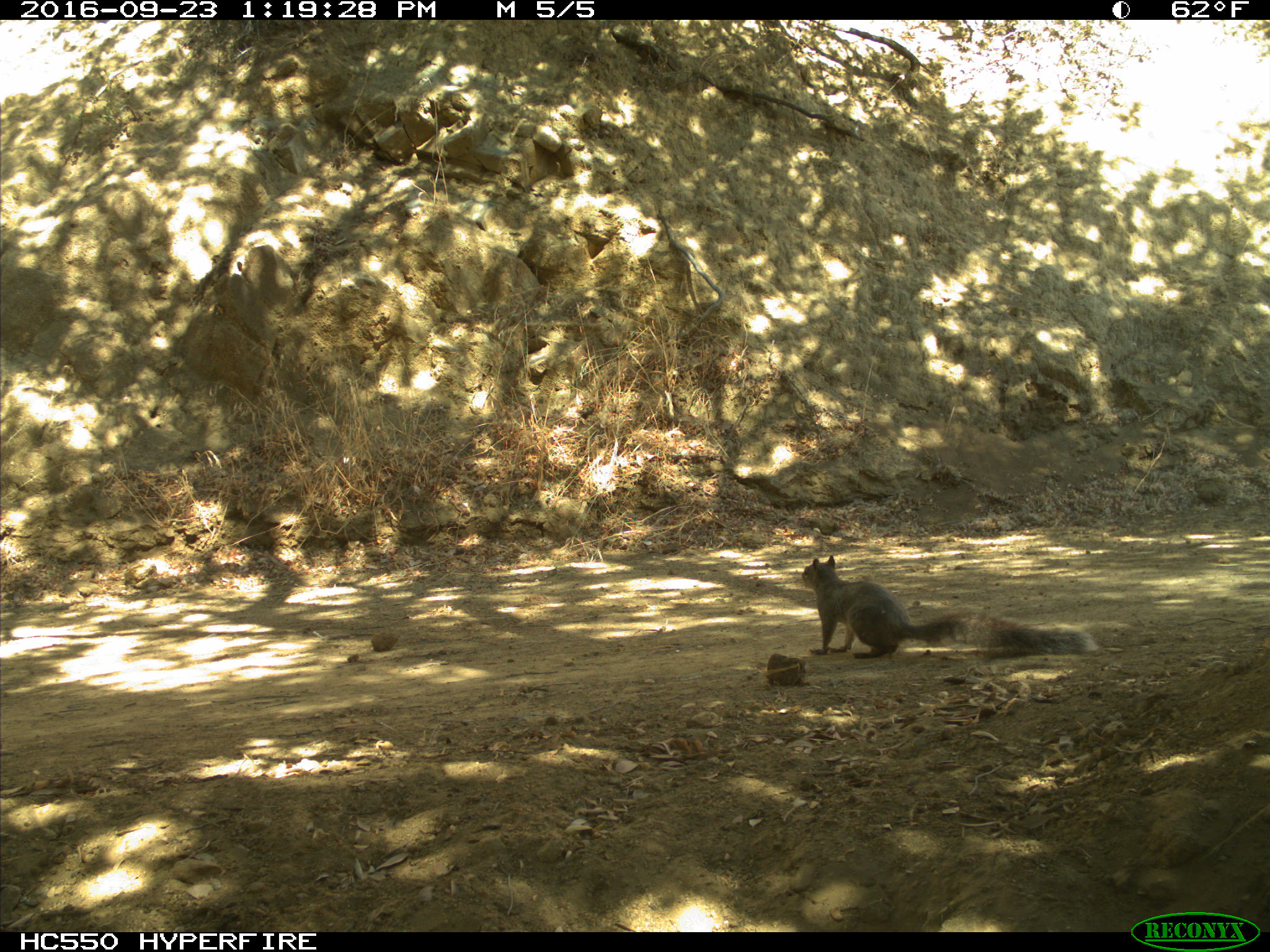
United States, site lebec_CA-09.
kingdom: Animalia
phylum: Chordata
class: Mammalia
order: Rodentia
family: Sciuridae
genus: Sciurus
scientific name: Sciurus carolinensis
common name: eastern gray squirrel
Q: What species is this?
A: Sciurus carolinensis (eastern gray squirrel).